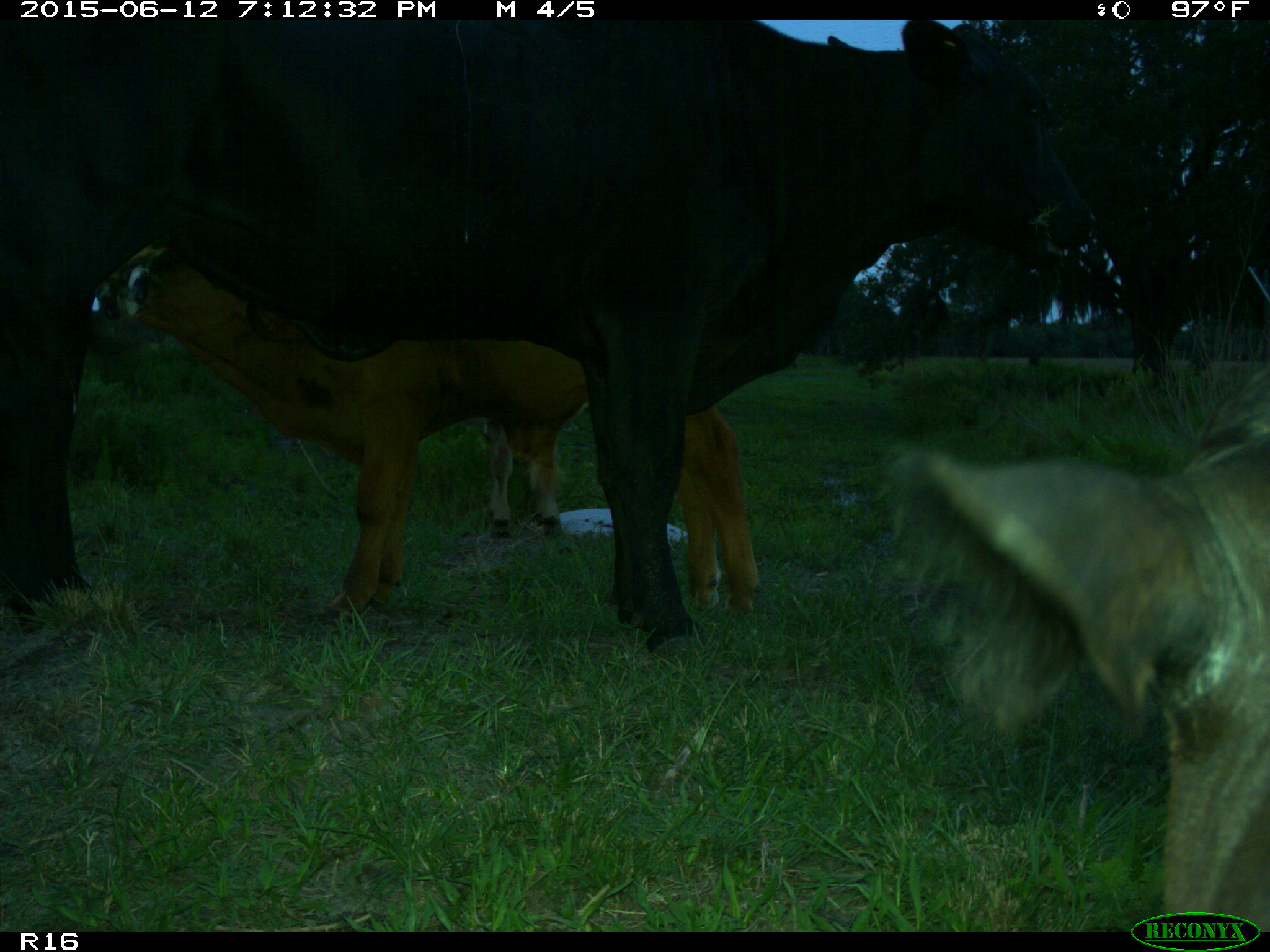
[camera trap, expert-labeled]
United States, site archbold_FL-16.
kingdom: Animalia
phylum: Chordata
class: Mammalia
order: Artiodactyla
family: Bovidae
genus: Bos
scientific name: Bos taurus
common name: domestic cow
Bos taurus (domestic cow).